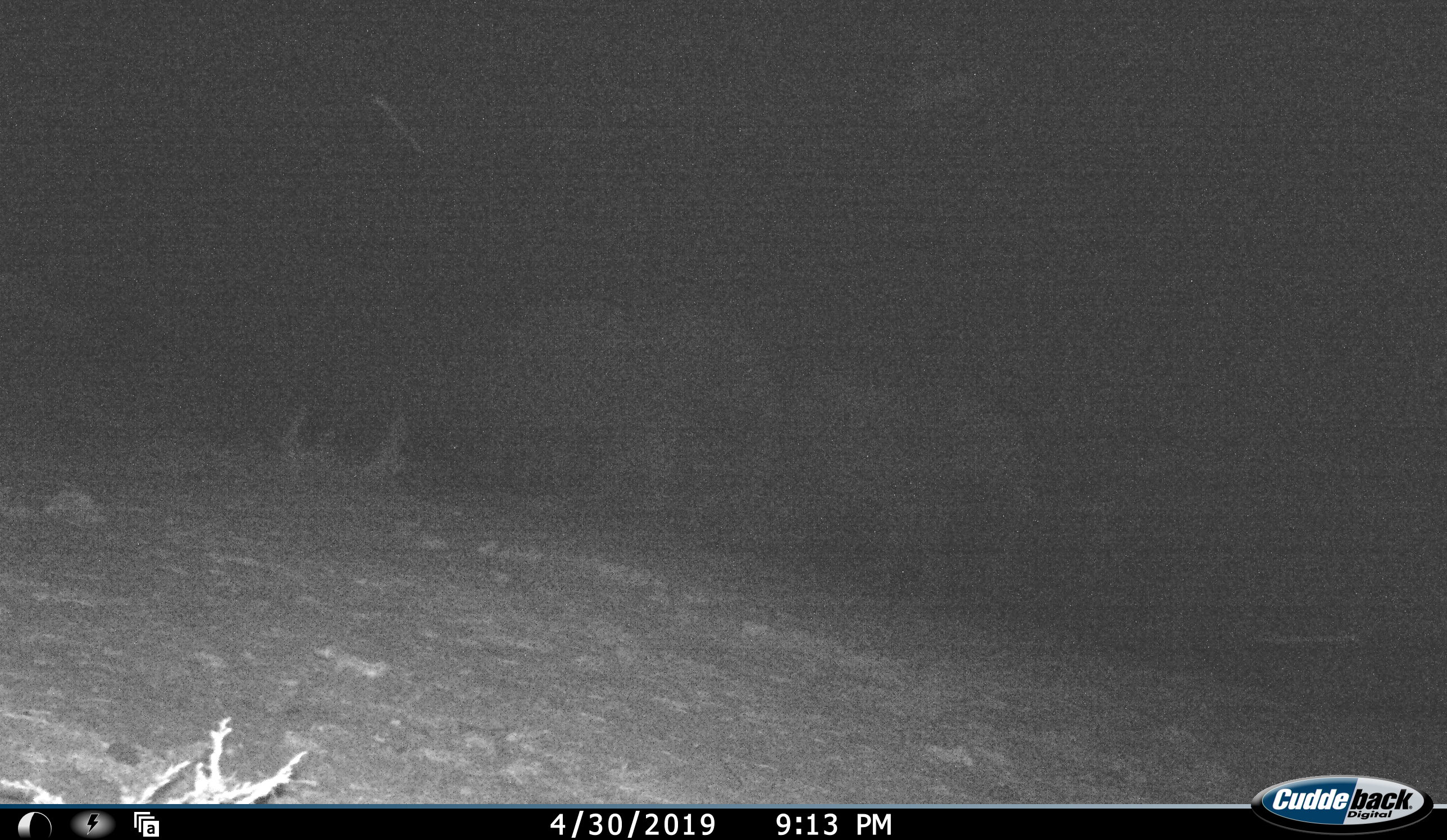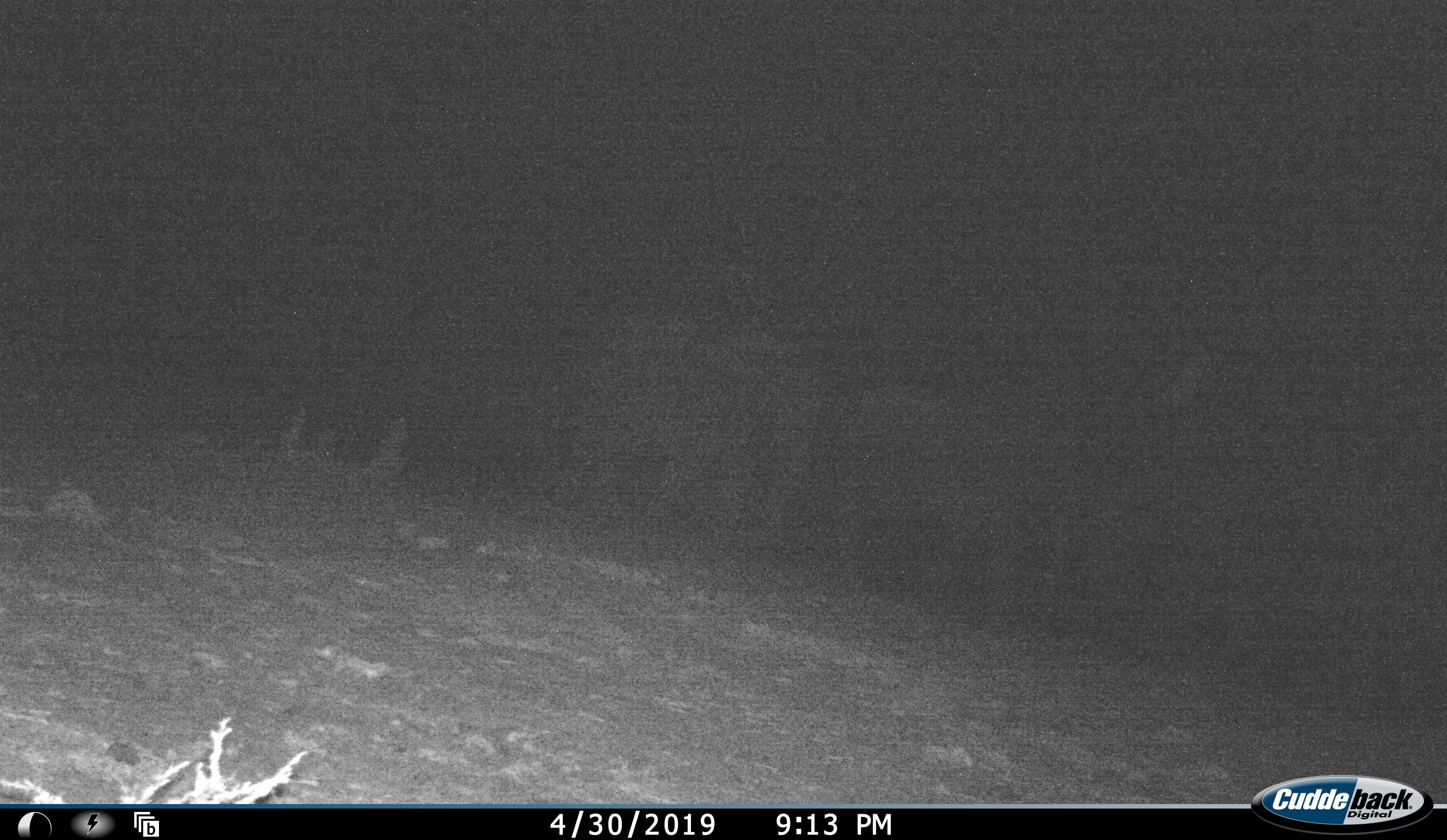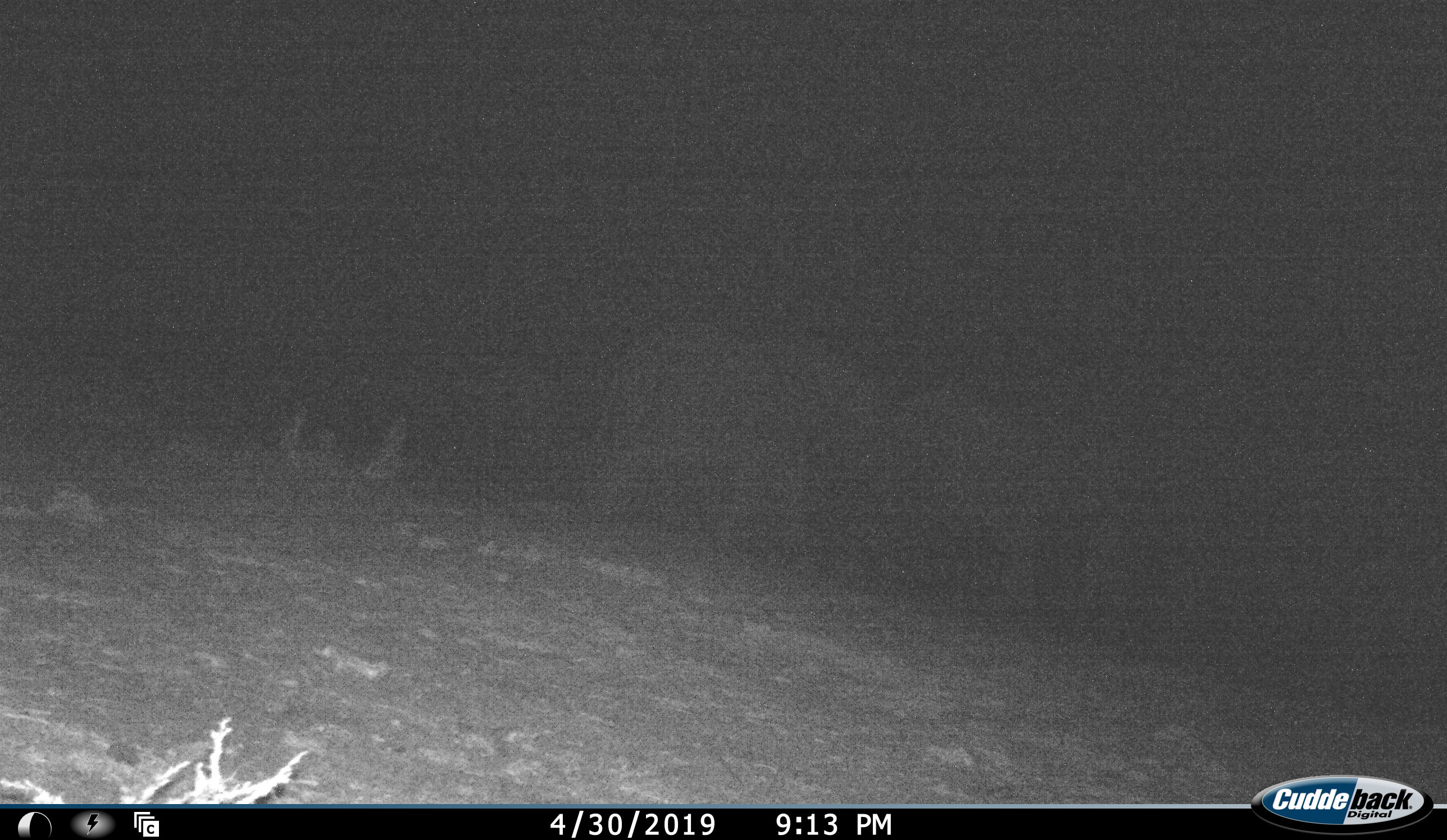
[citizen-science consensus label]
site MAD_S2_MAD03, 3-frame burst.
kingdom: Animalia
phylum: Chordata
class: Mammalia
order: Proboscidea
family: Elephantidae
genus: Loxodonta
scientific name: Loxodonta africana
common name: african bush elephant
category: elephant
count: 2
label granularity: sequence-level